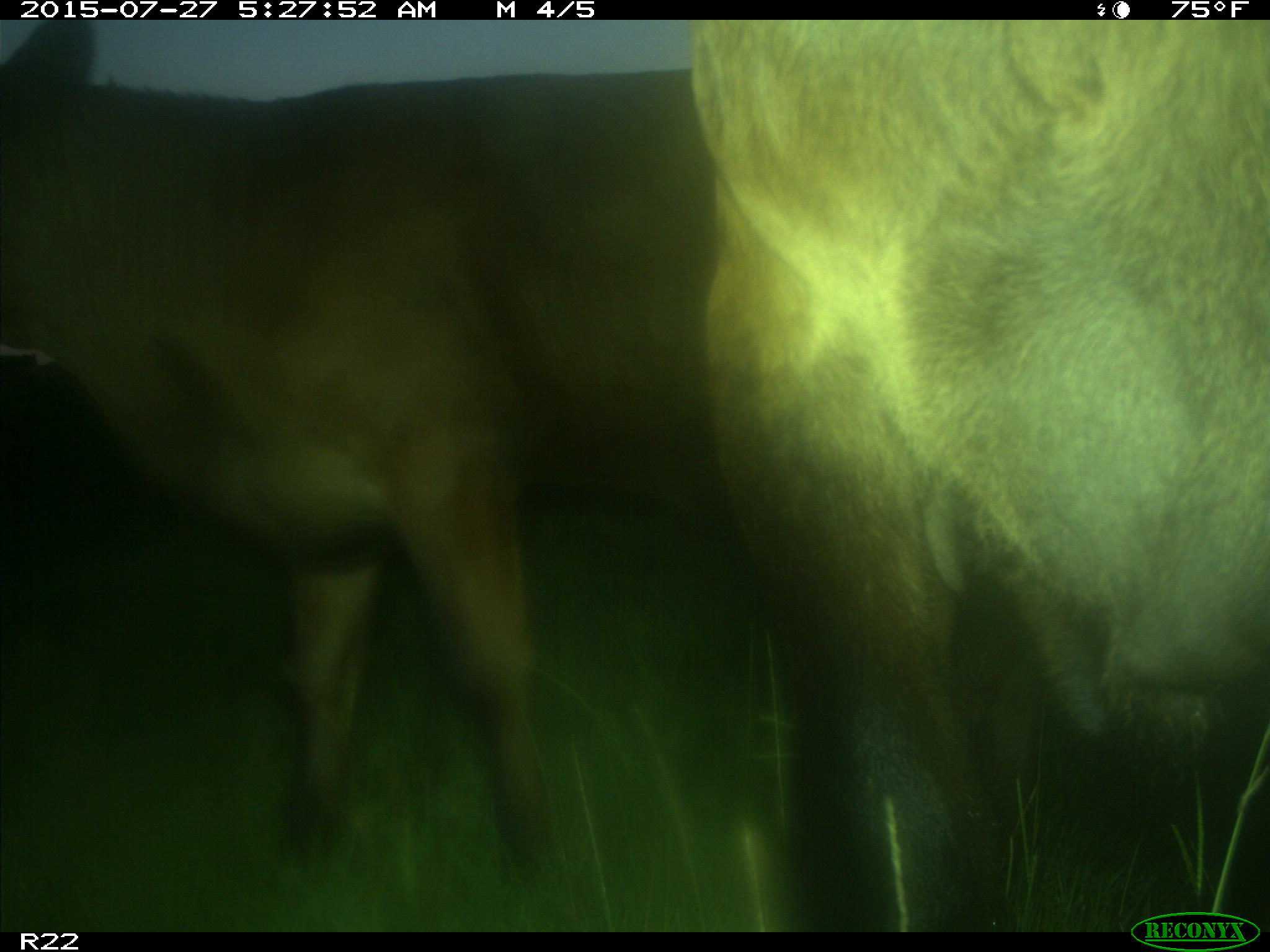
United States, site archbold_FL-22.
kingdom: Animalia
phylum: Chordata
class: Mammalia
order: Artiodactyla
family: Bovidae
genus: Bos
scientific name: Bos taurus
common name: domestic cow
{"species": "Bos taurus (domestic cow)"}